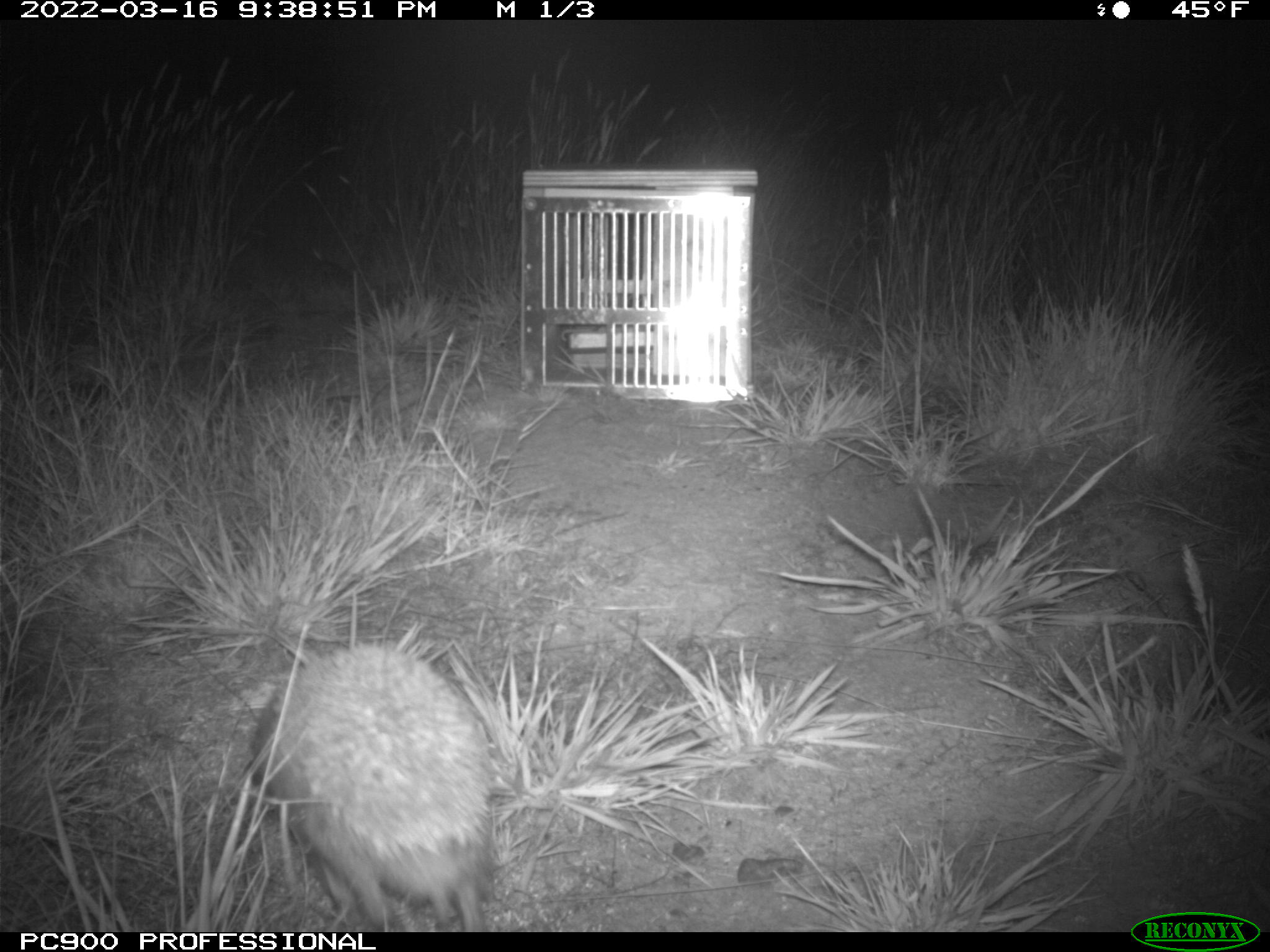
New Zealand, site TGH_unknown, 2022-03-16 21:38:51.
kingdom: Animalia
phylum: Chordata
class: Mammalia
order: Eulipotyphla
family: Erinaceidae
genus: Erinaceus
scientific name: Erinaceus europaeus europaeus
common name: european hedgehog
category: hedgehog